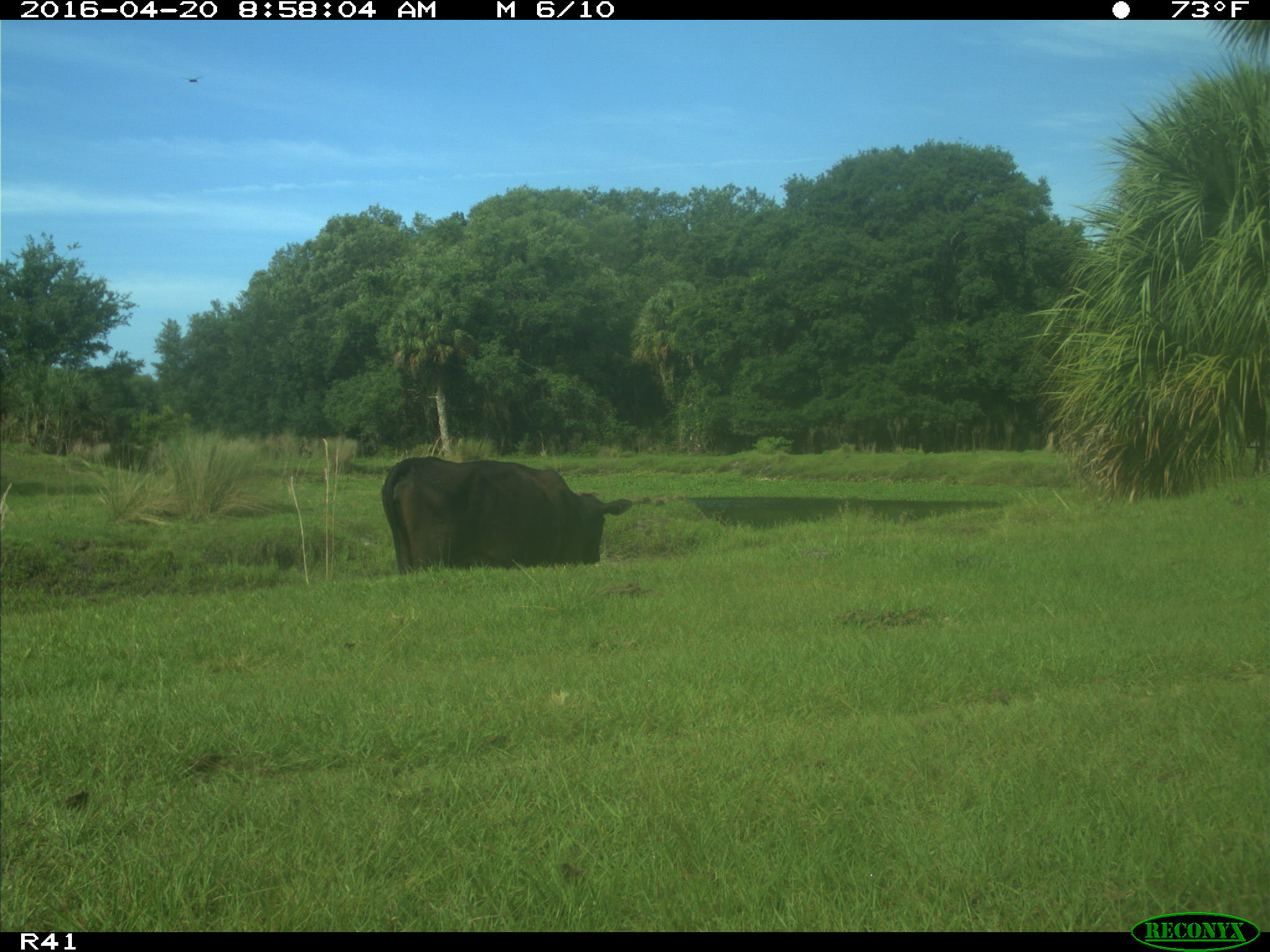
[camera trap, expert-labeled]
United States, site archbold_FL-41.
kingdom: Animalia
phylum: Chordata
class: Mammalia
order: Artiodactyla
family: Bovidae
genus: Bos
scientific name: Bos taurus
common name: domestic cow